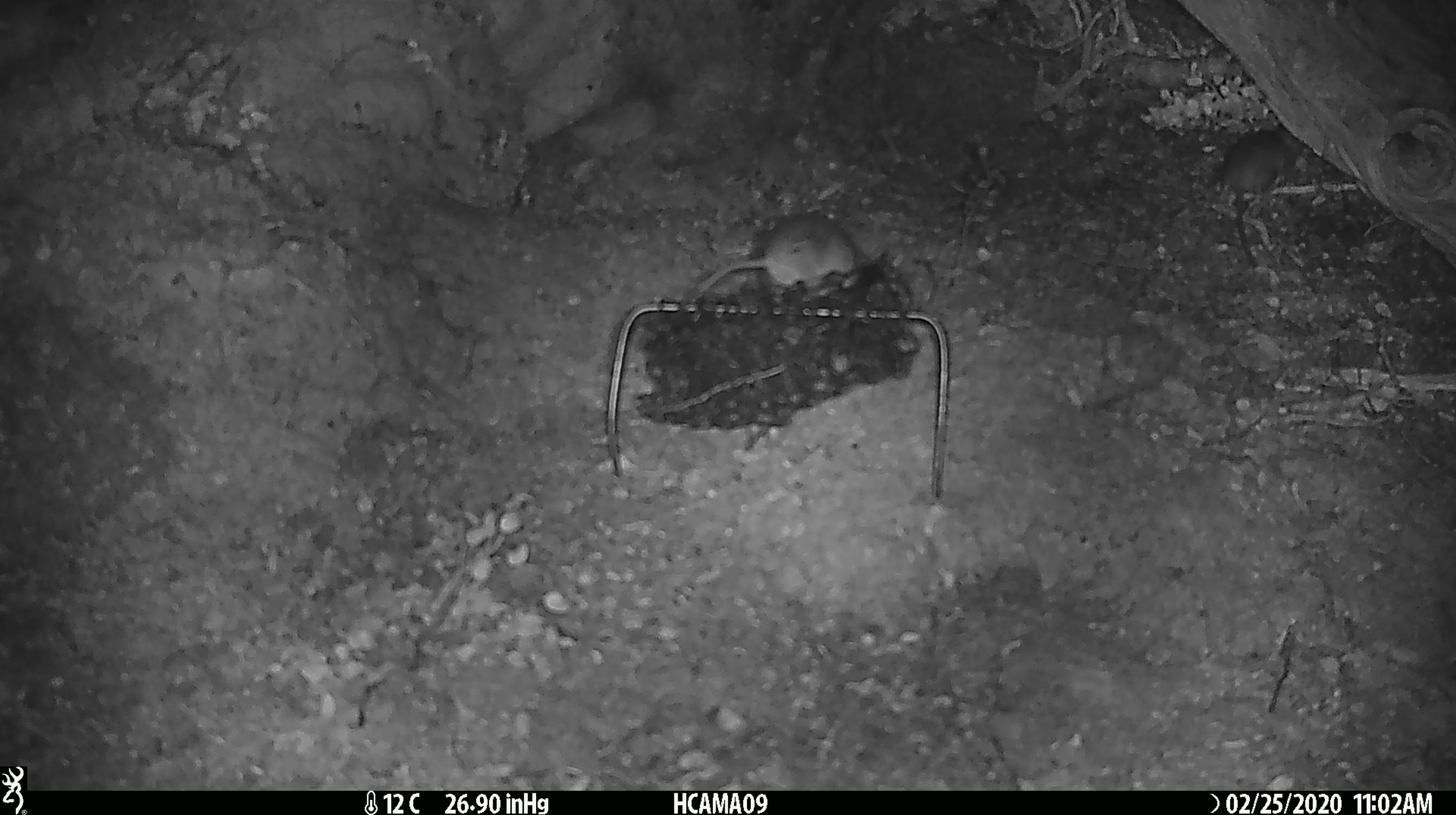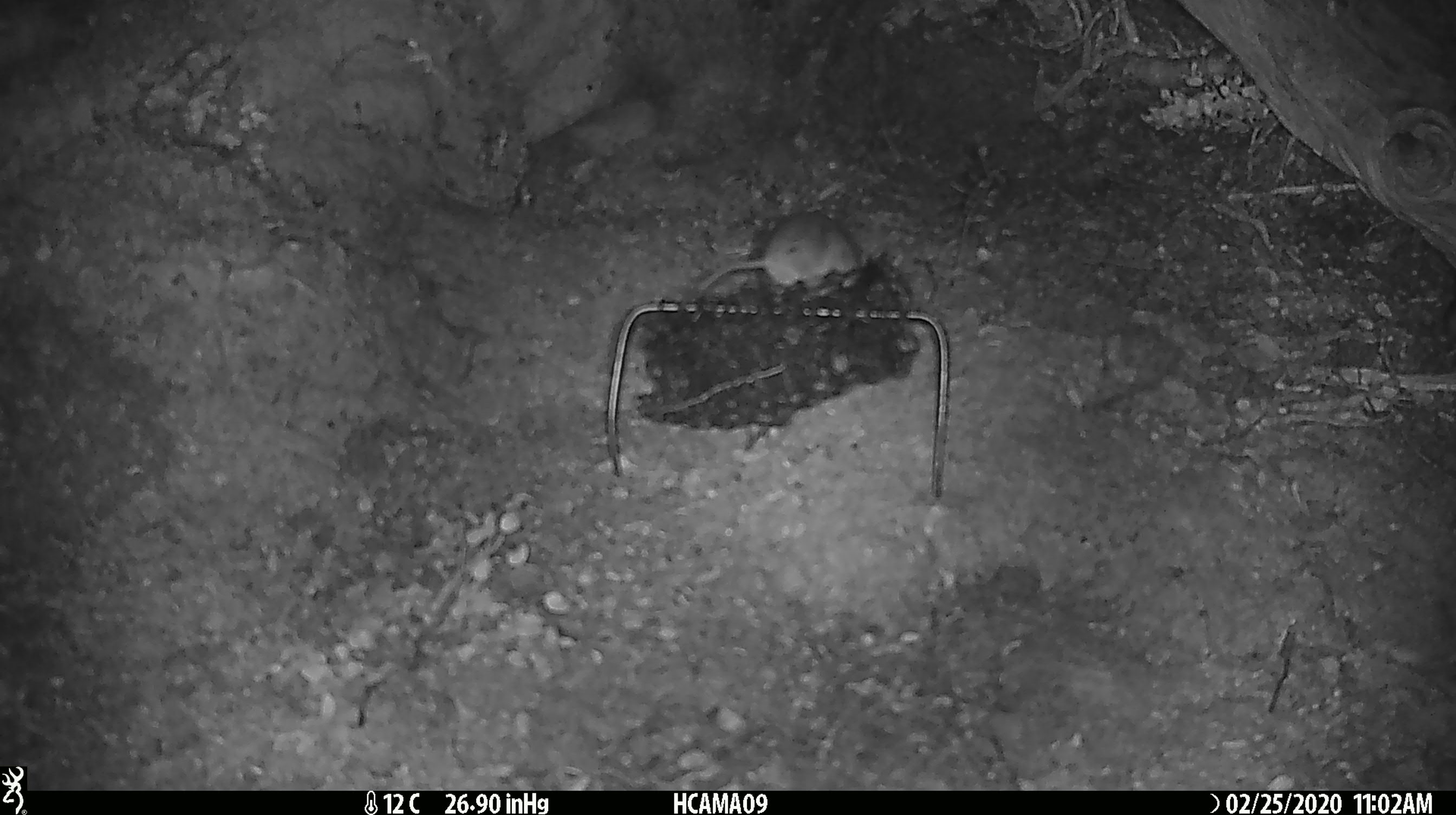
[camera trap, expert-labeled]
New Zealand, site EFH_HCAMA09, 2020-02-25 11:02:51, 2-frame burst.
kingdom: Animalia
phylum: Chordata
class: Mammalia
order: Rodentia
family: Muridae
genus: Mus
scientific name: Mus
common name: mouse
Mouse (Mus).